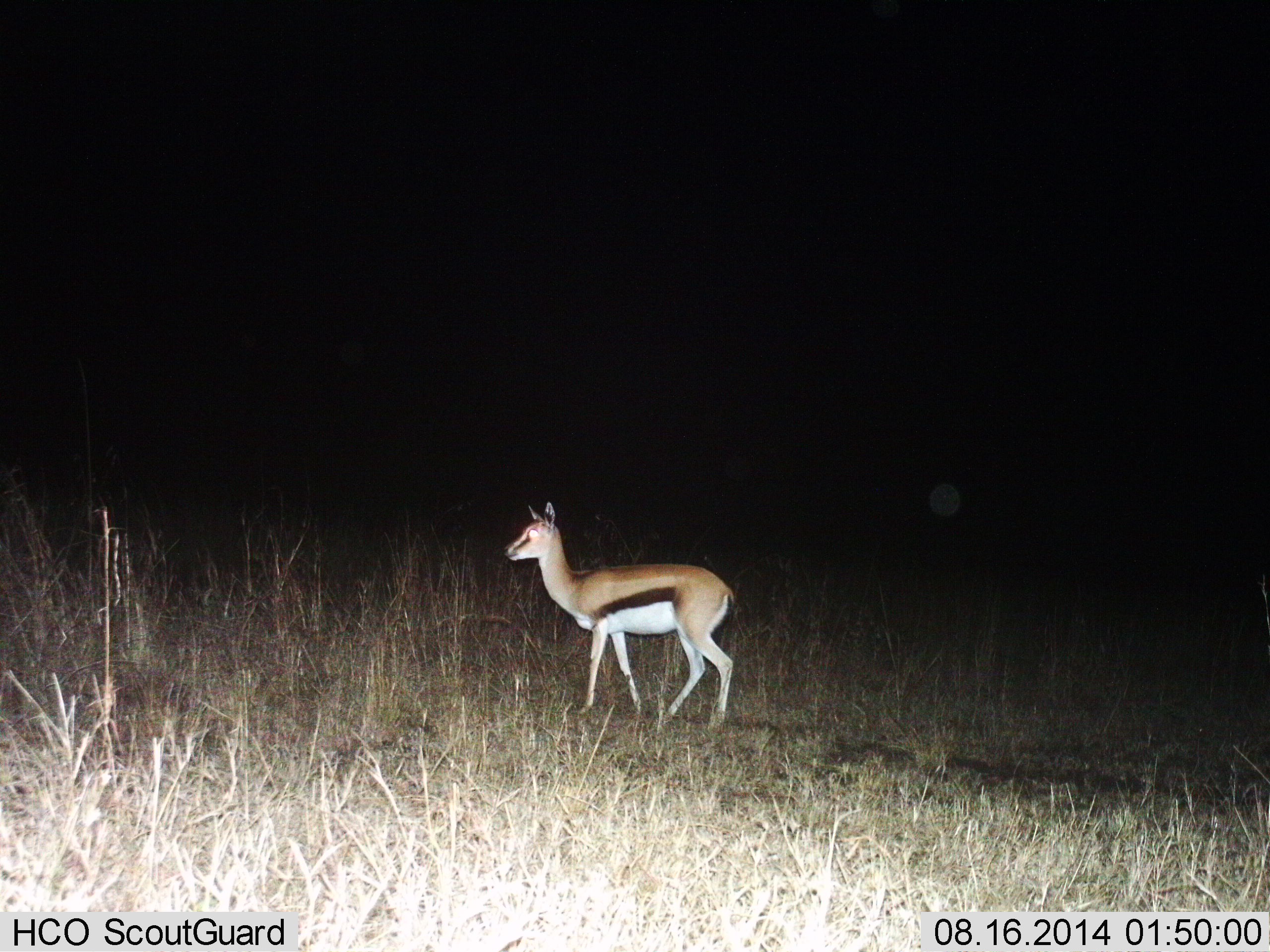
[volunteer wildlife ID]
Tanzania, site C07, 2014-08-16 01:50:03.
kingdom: Animalia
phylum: Chordata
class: Mammalia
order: Artiodactyla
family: Bovidae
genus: Eudorcas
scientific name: Eudorcas thomsonii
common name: thomson's gazelle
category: gazellethomsons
Gazellethomsons (thomson's gazelle) (Eudorcas thomsonii), count 1. Behavior (volunteer vote fractions): standing 80%, resting 0%, moving 20%, interacting 0%. Young present (vote fraction): 0%. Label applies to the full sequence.